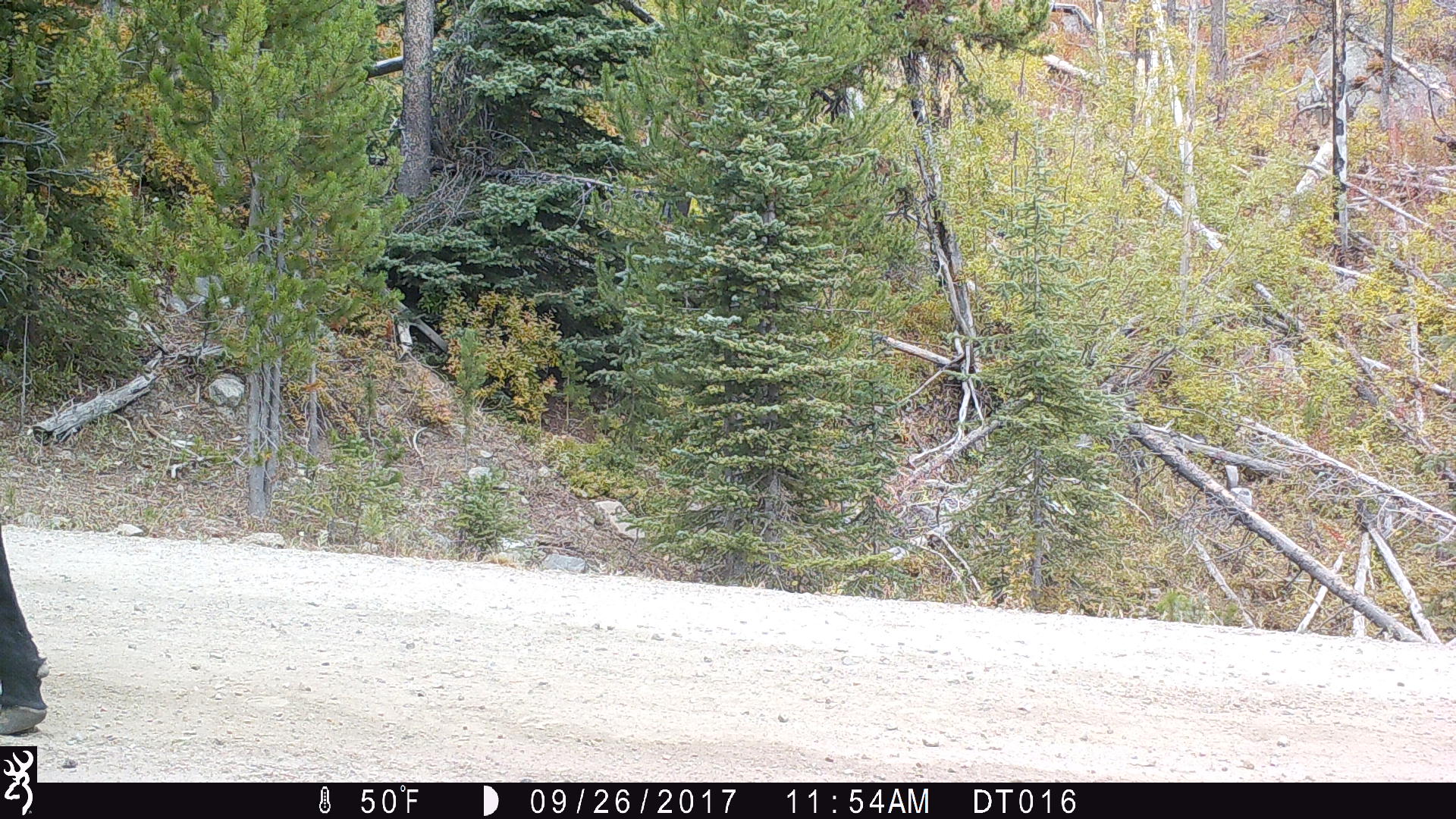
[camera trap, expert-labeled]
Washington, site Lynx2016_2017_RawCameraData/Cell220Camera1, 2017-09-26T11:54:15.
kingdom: Animalia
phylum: Chordata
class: Mammalia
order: Artiodactyla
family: Bovidae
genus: Bos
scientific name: Bos taurus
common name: domestic cattle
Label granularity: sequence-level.